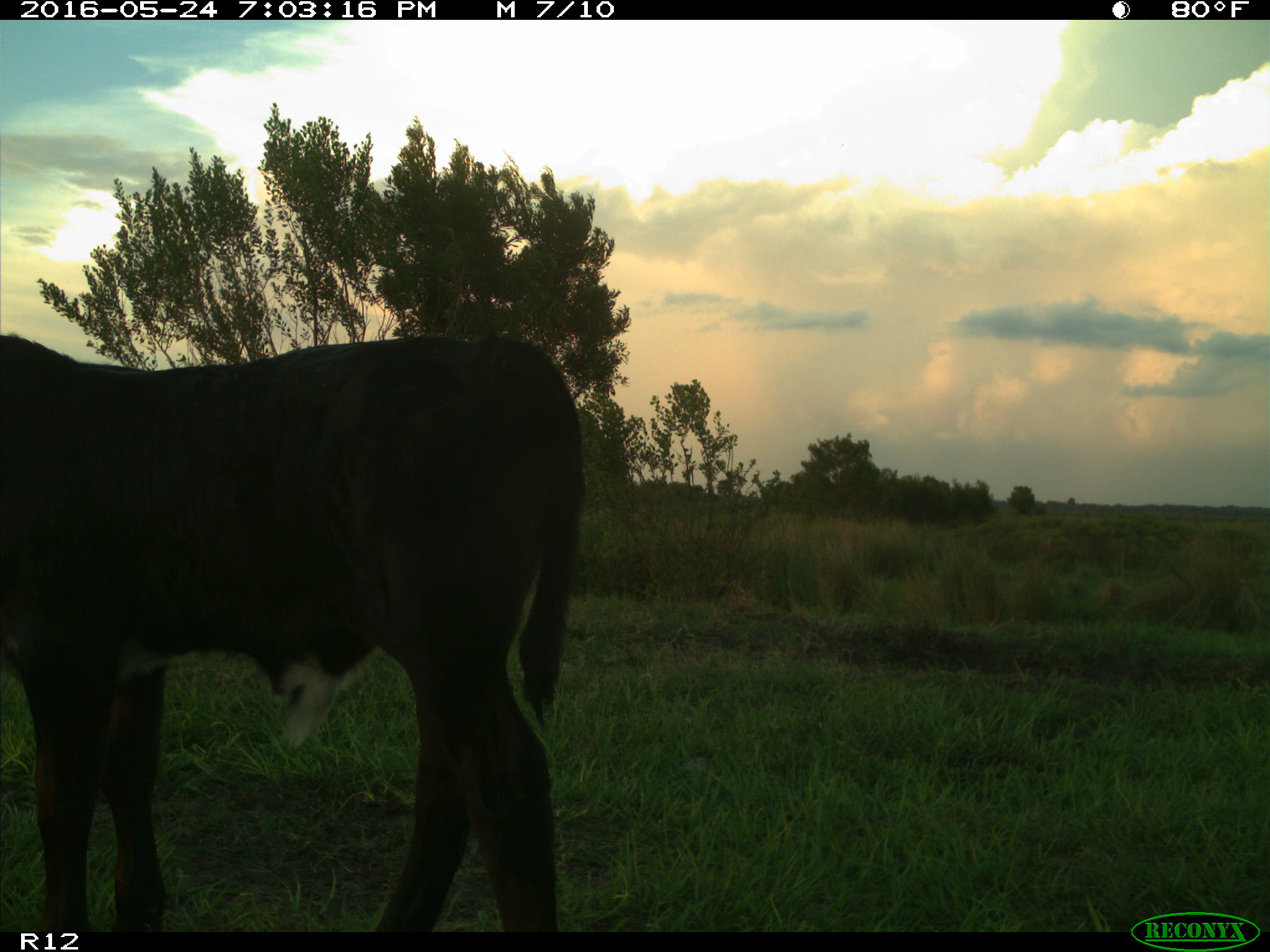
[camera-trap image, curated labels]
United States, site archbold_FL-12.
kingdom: Animalia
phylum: Chordata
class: Mammalia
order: Artiodactyla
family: Bovidae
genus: Bos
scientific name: Bos taurus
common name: domestic cow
Bos taurus (domestic cow).